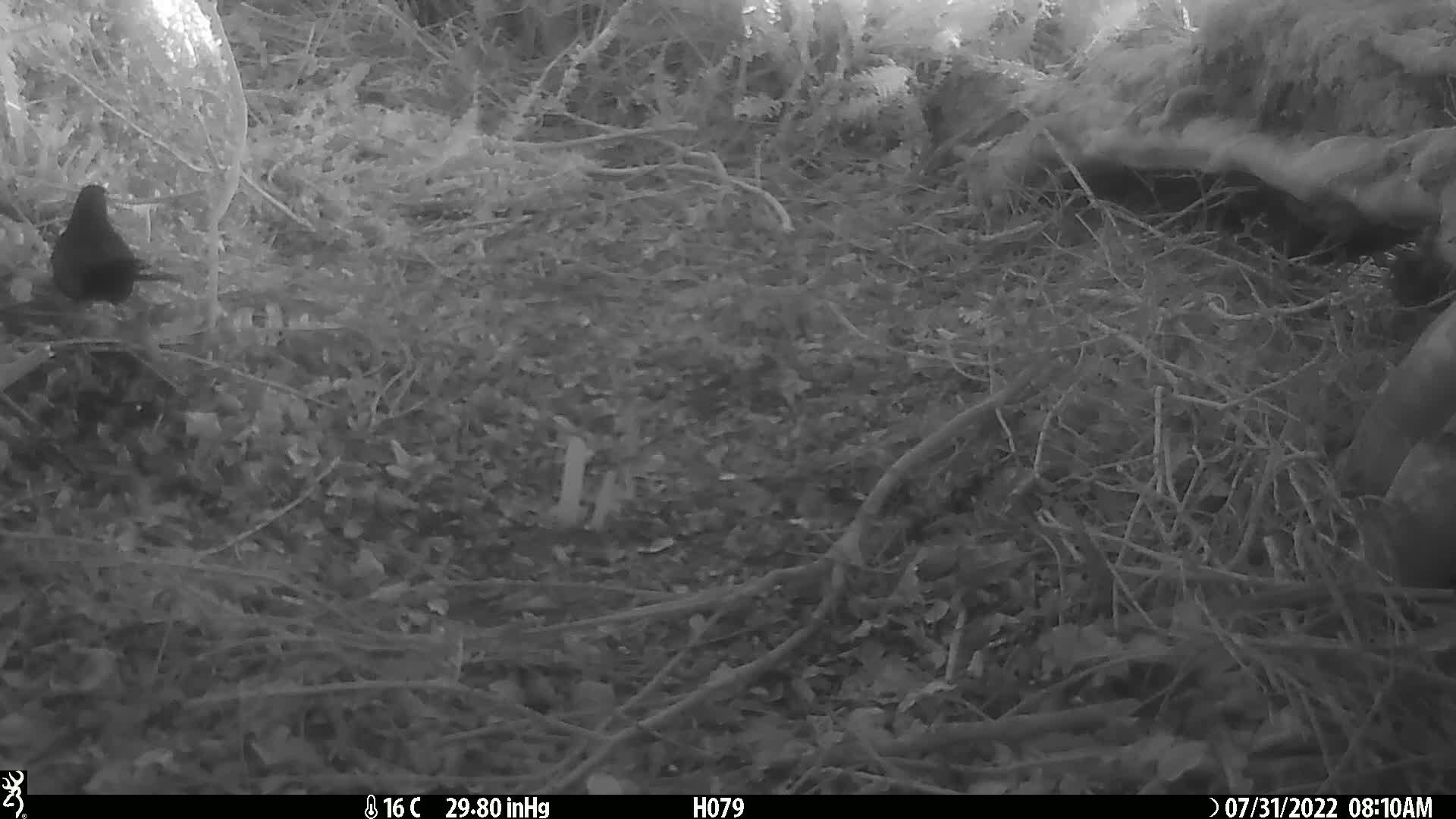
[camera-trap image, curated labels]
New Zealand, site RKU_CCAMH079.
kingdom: Animalia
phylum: Chordata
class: Aves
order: Passeriformes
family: Turdidae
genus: Turdus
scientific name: Turdus merula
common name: eurasian blackbird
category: blackbird